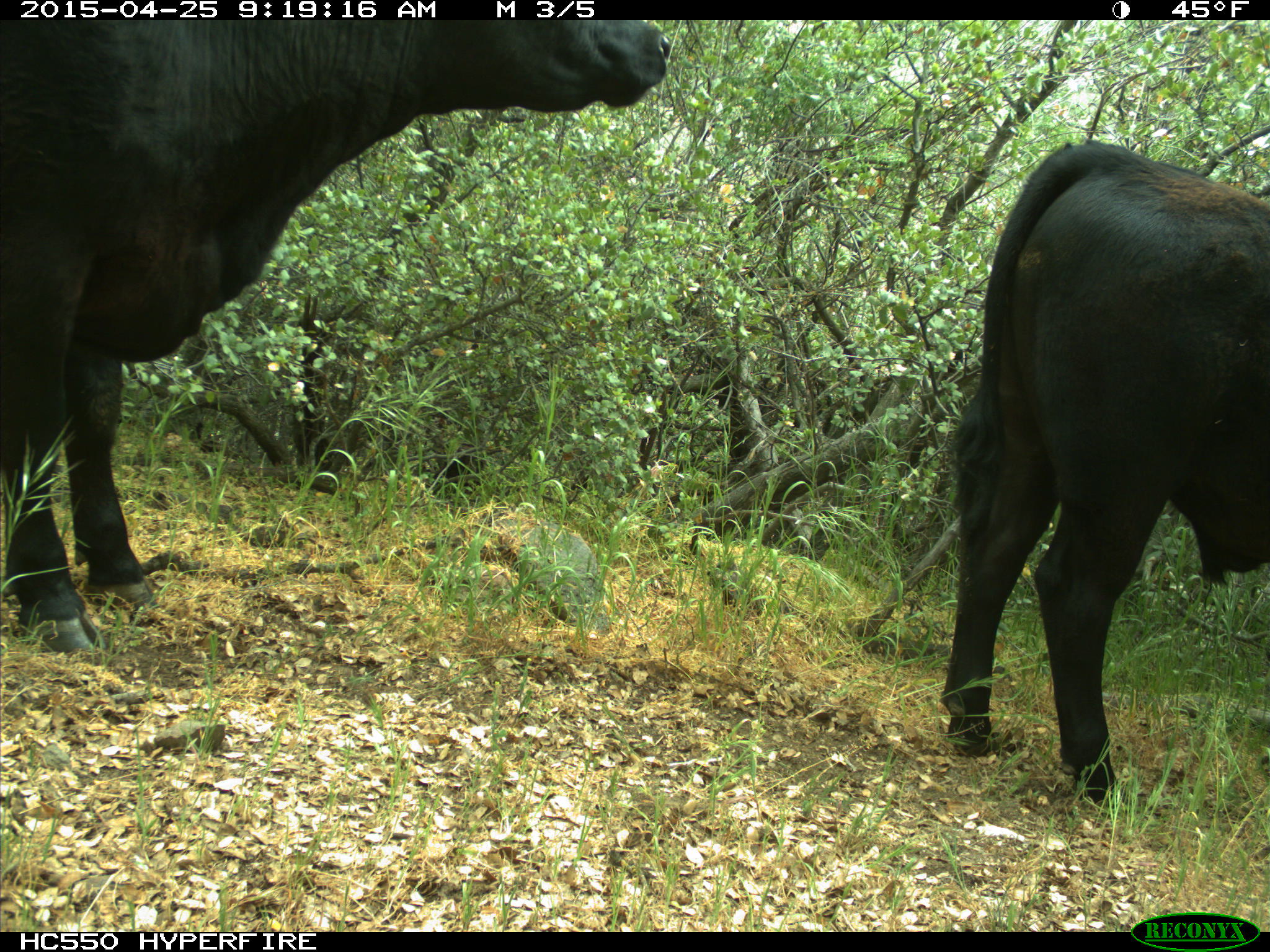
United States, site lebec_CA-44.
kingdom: Animalia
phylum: Chordata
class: Mammalia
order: Artiodactyla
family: Suidae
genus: Sus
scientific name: Sus scrofa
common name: wild boar